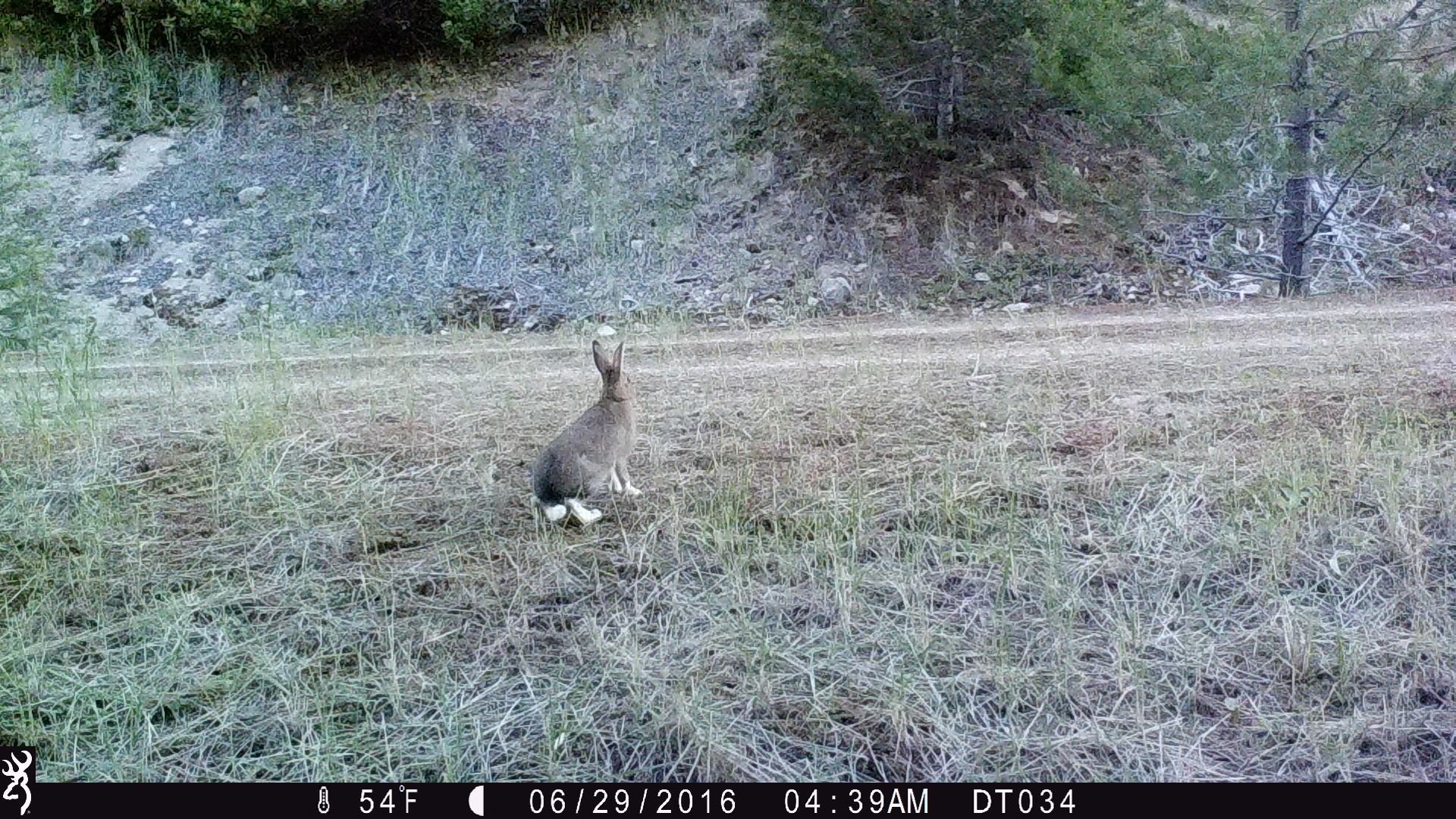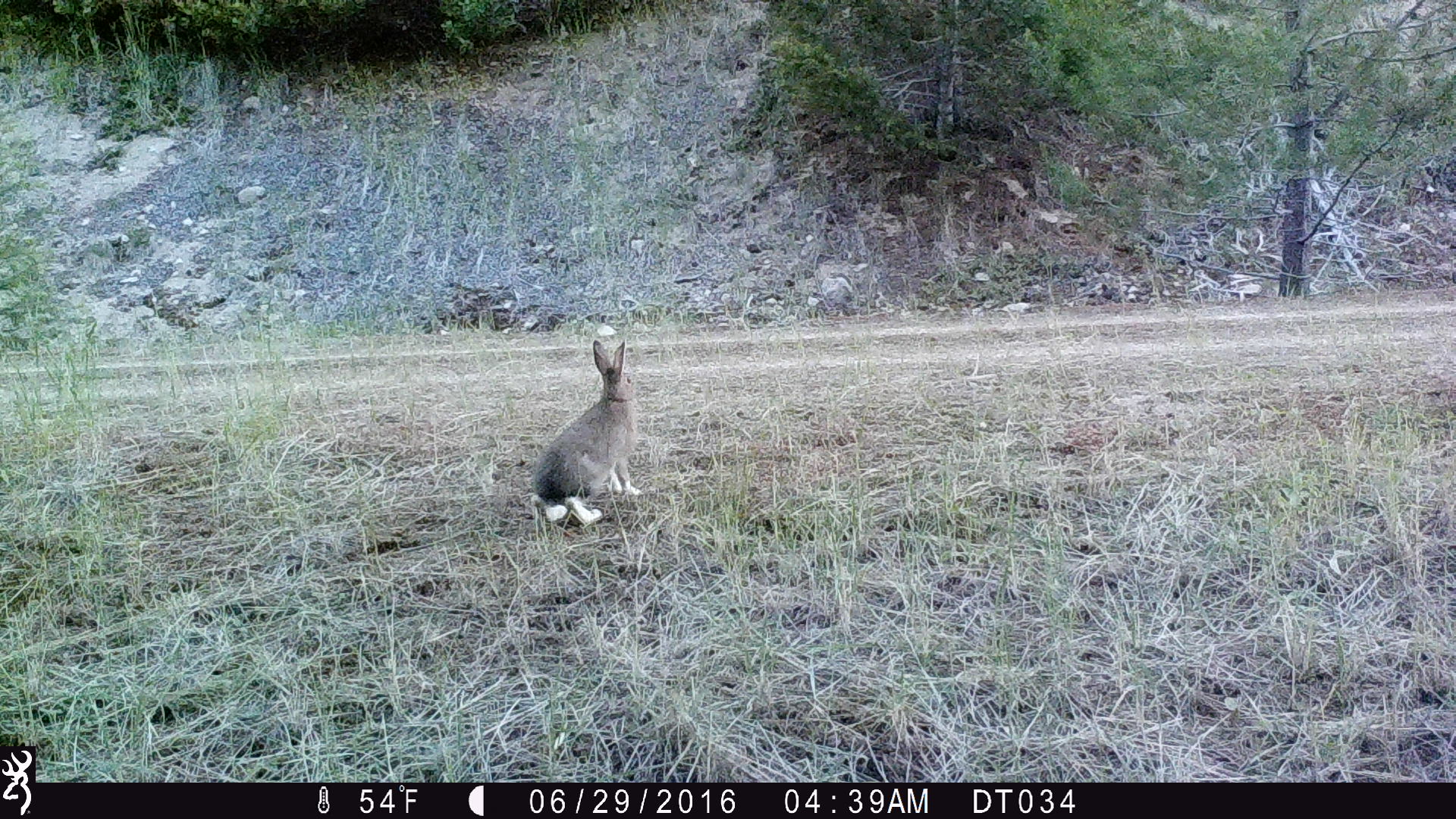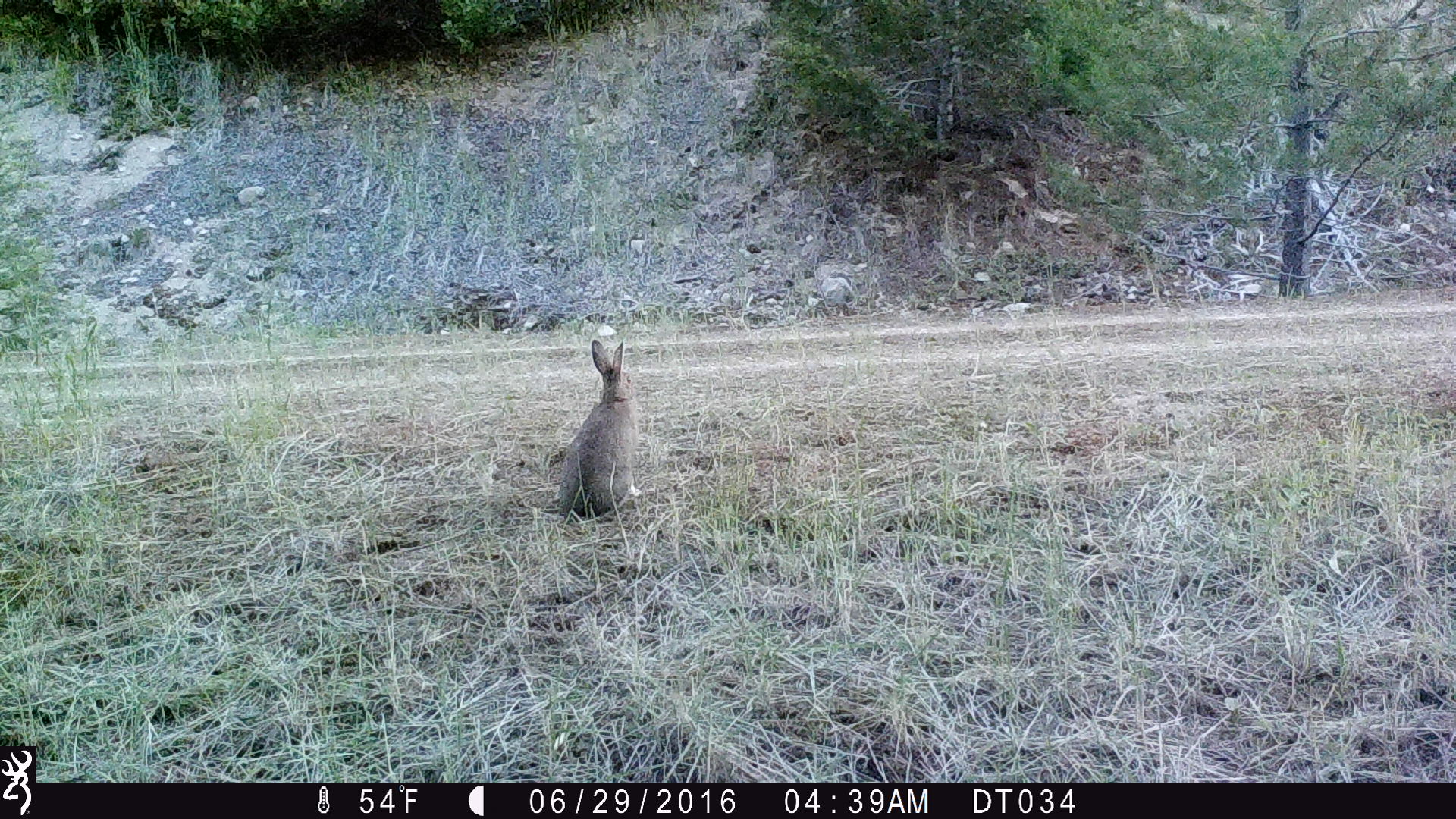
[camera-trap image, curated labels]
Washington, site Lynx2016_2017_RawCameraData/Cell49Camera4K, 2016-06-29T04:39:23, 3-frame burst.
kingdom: Animalia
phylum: Chordata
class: Mammalia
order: Lagomorpha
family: Leporidae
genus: Lepus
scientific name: Lepus americanus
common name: snowshoe hare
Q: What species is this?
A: Lepus americanus (snowshoe hare).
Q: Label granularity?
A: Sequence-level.